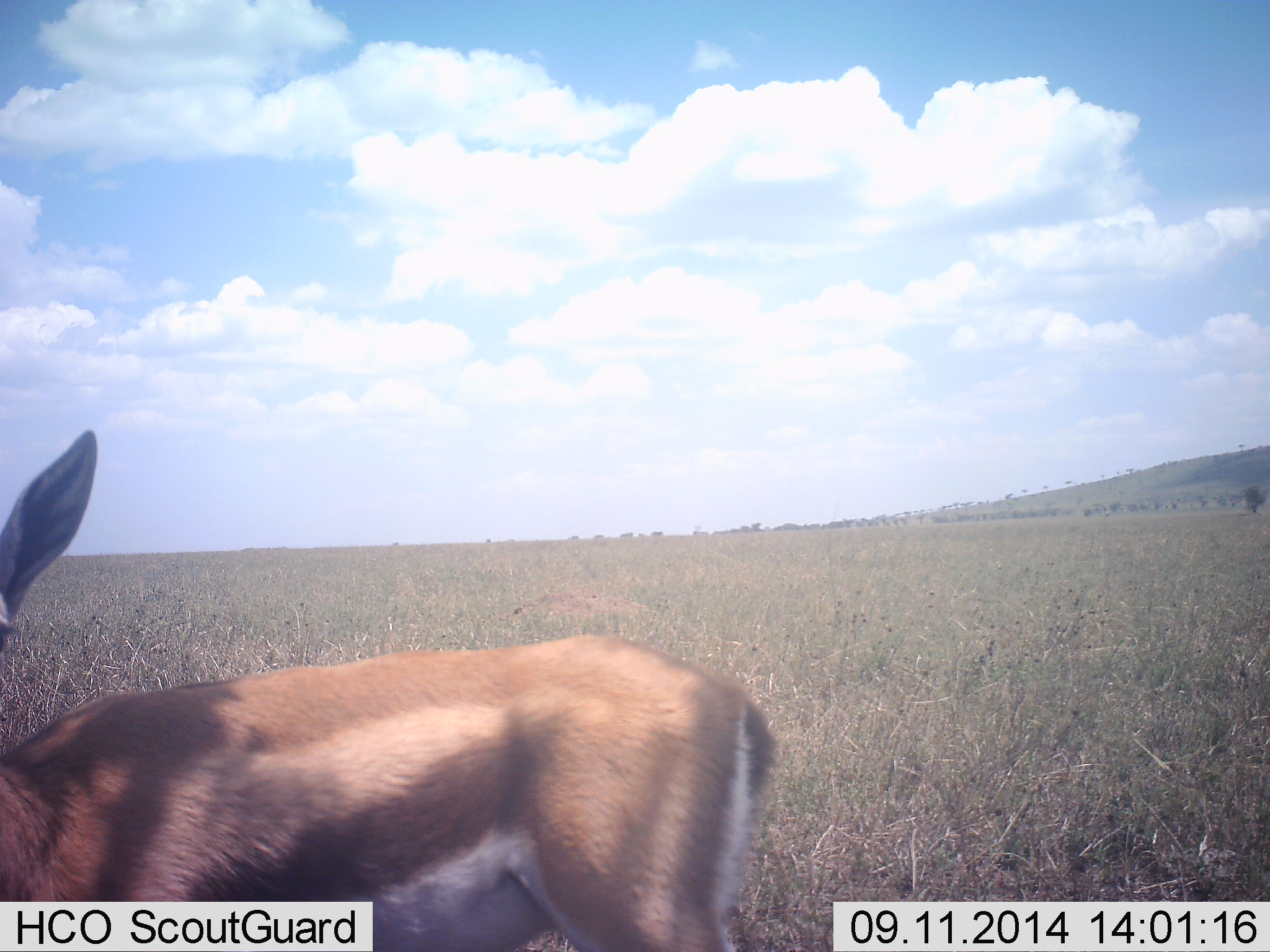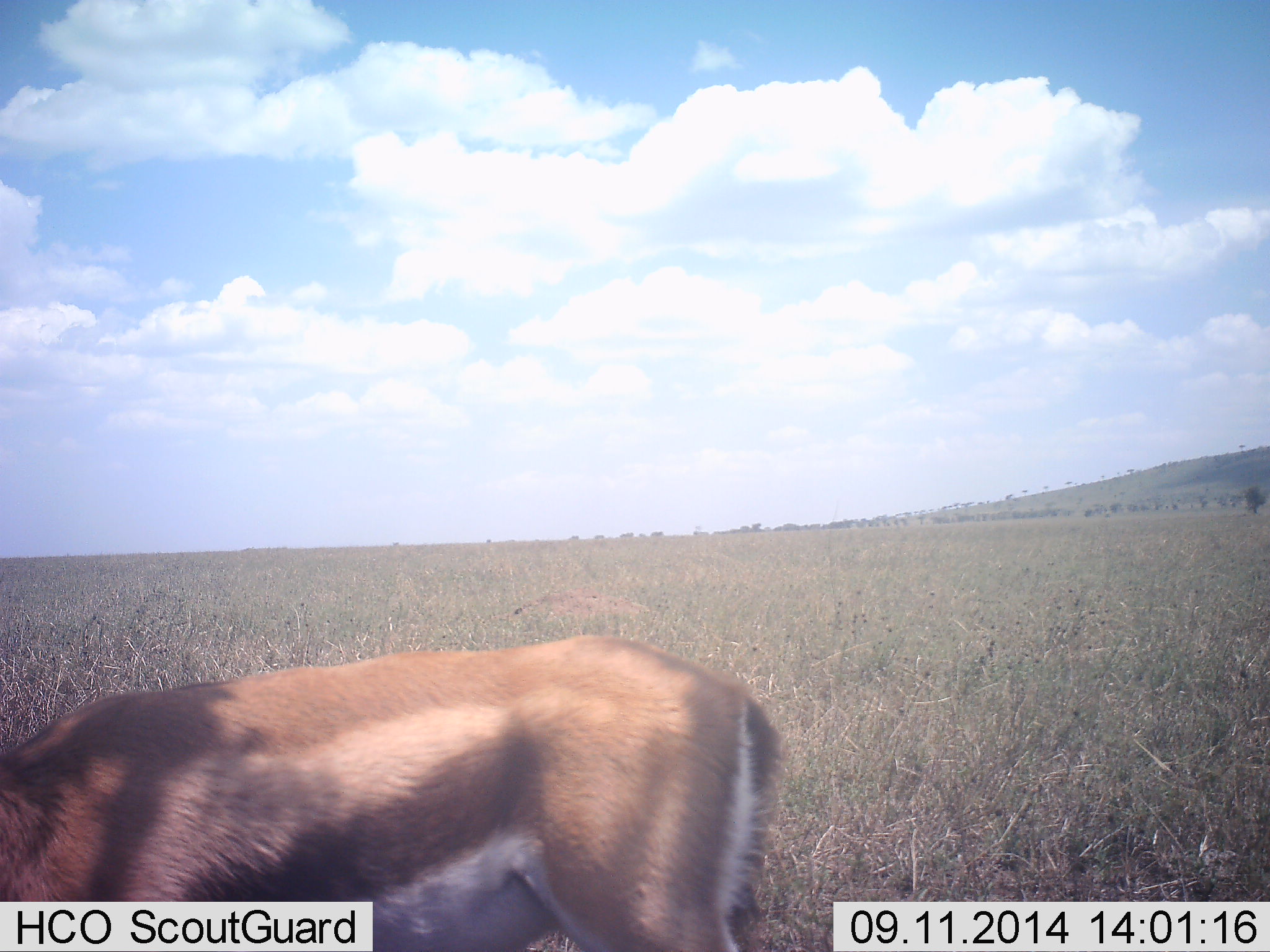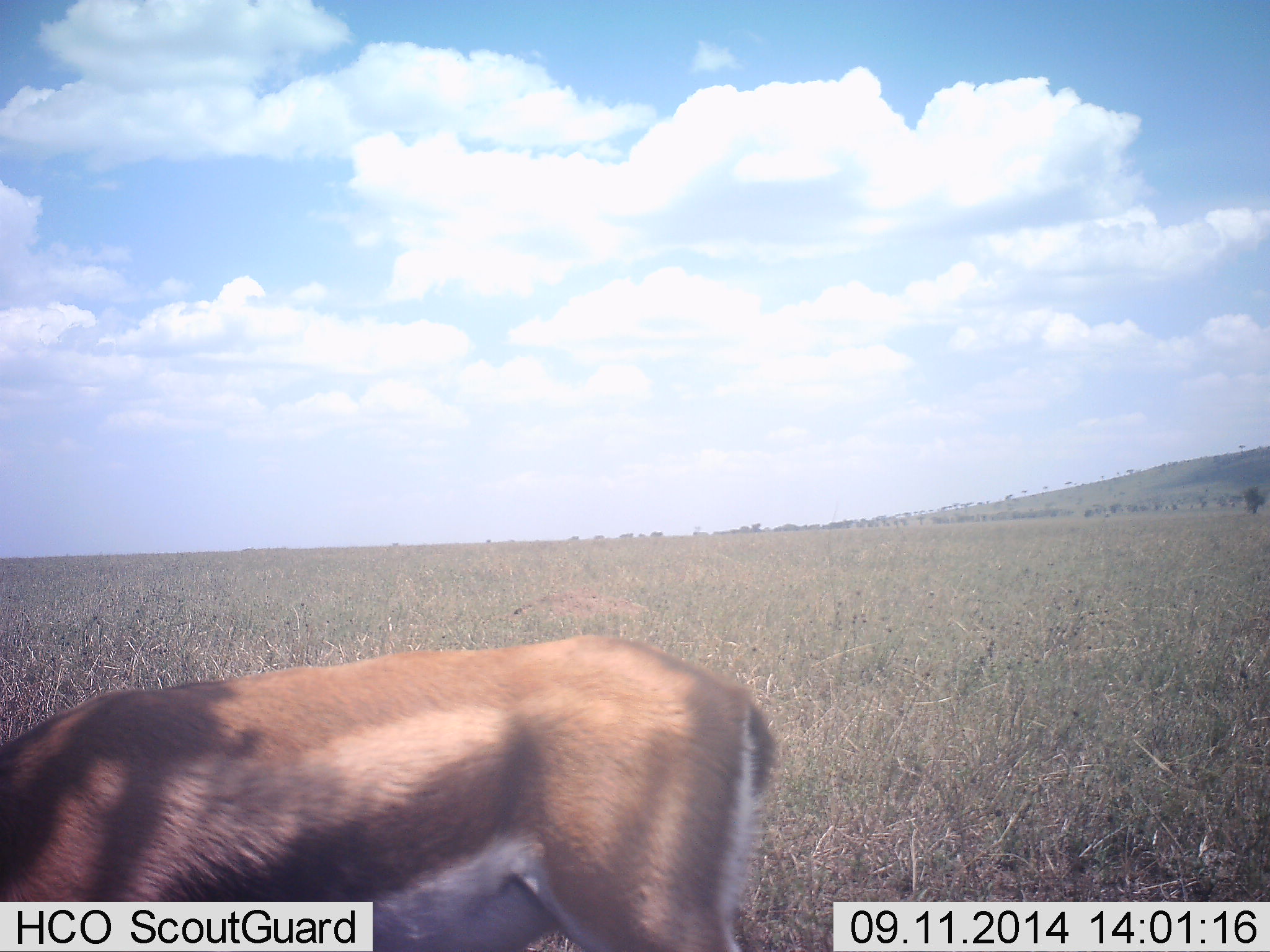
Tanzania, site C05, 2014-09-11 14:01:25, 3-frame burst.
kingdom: Animalia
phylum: Chordata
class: Mammalia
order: Artiodactyla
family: Bovidae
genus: Eudorcas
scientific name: Eudorcas thomsonii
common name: thomson's gazelle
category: gazellethomsons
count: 1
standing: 90%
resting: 0%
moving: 0%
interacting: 0%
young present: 0%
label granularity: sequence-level